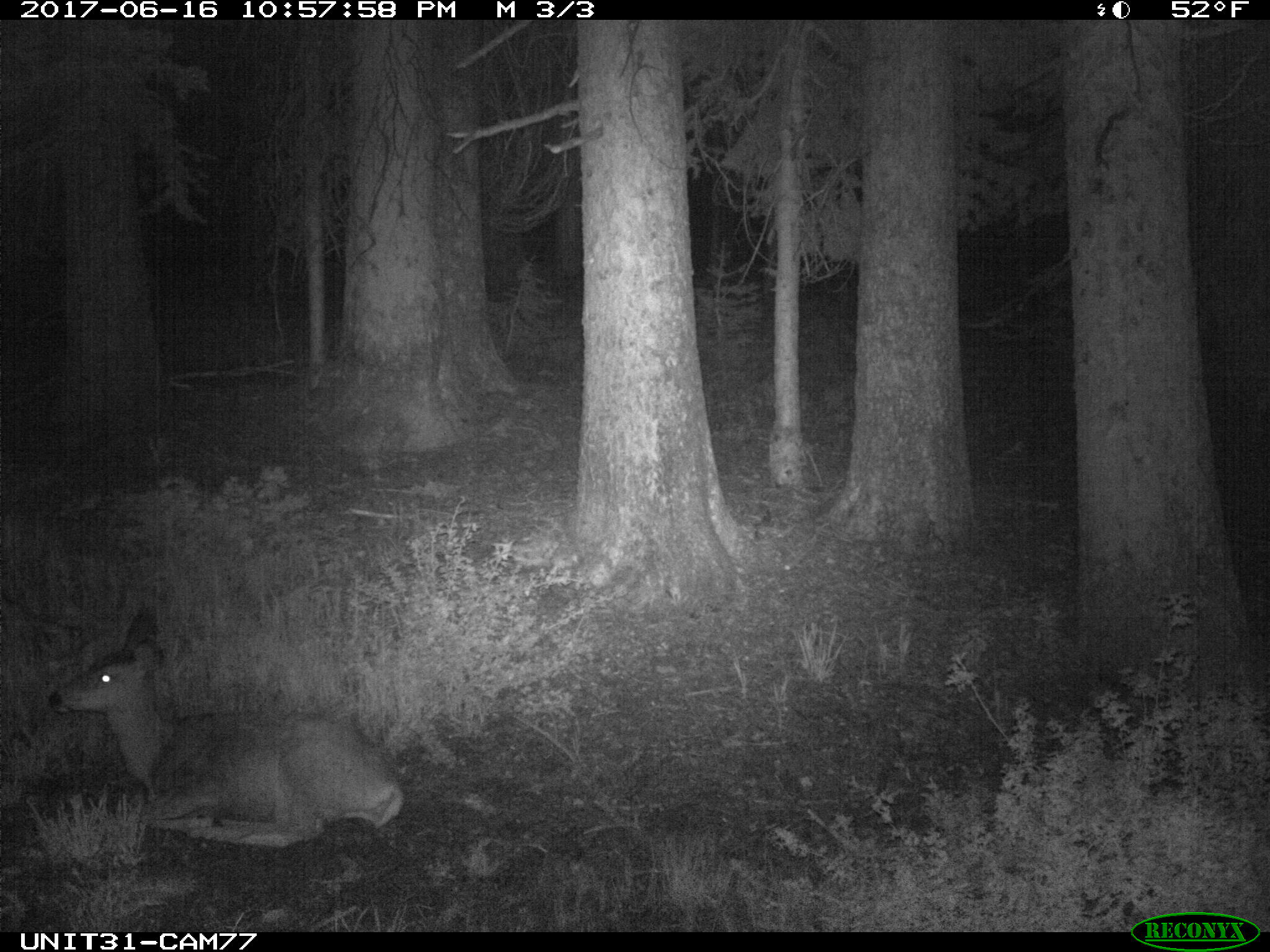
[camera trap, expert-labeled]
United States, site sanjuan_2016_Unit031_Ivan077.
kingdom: Animalia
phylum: Chordata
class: Mammalia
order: Artiodactyla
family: Cervidae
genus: Odocoileus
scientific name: Odocoileus hemionus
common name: mule deer